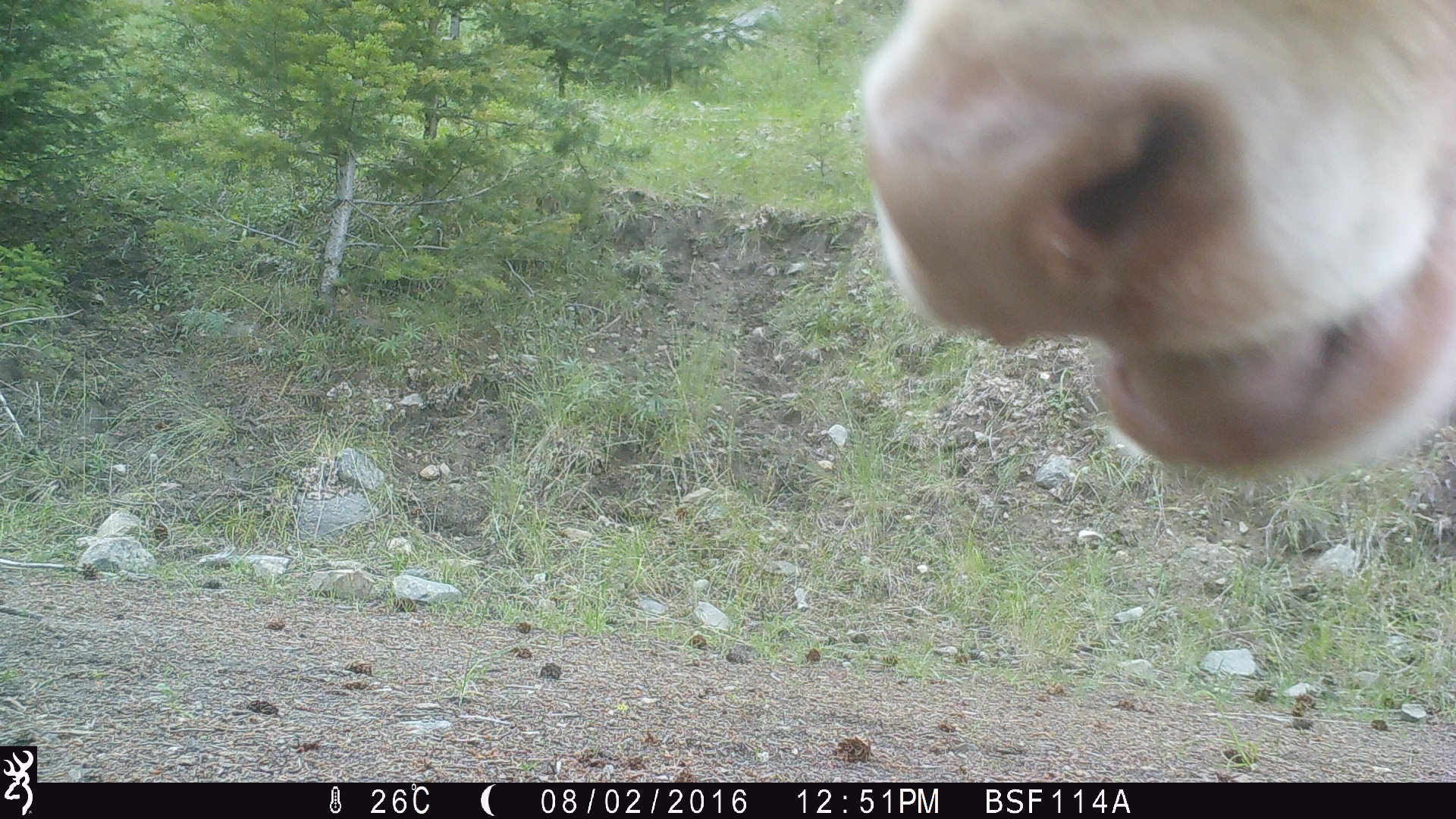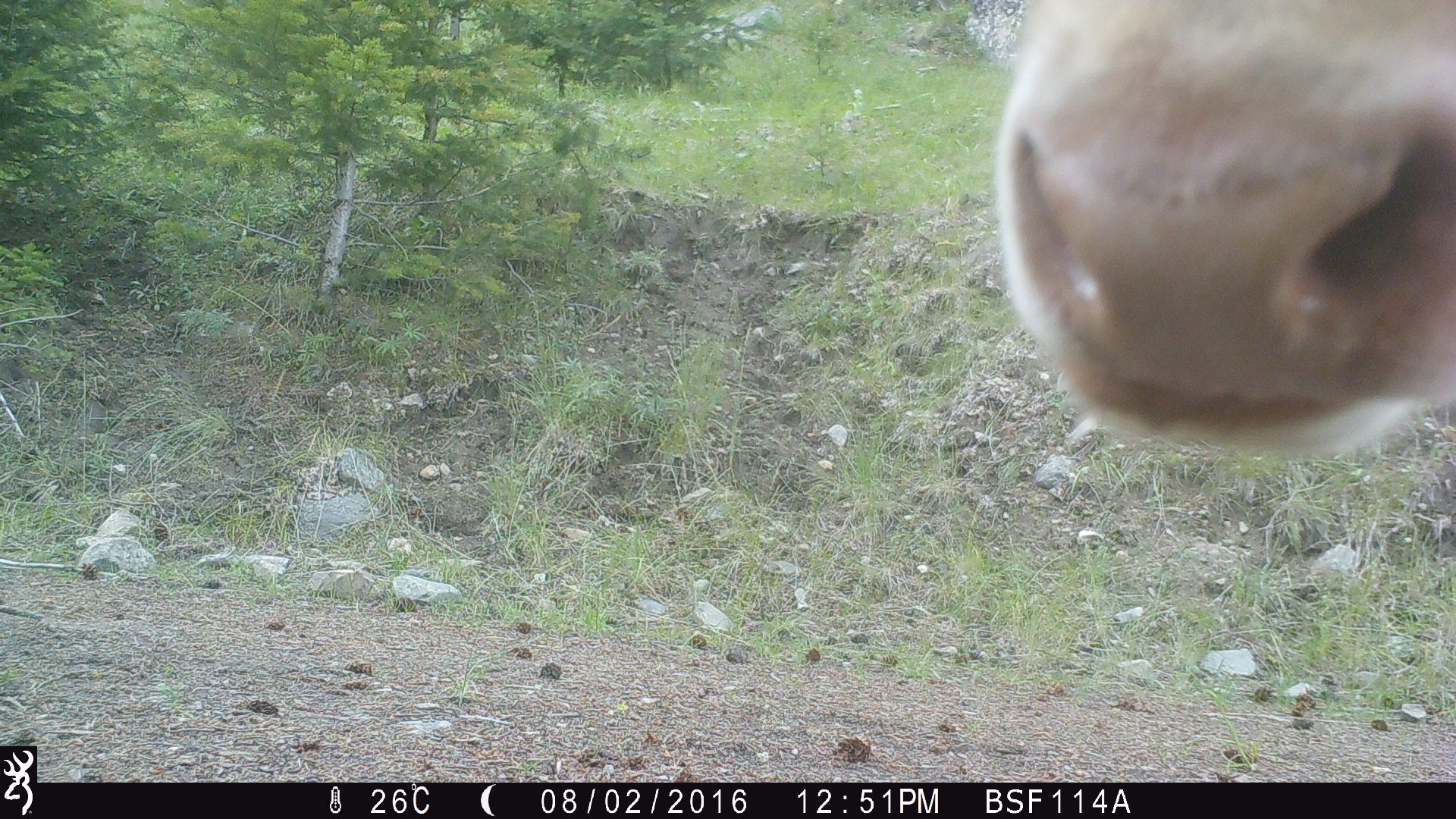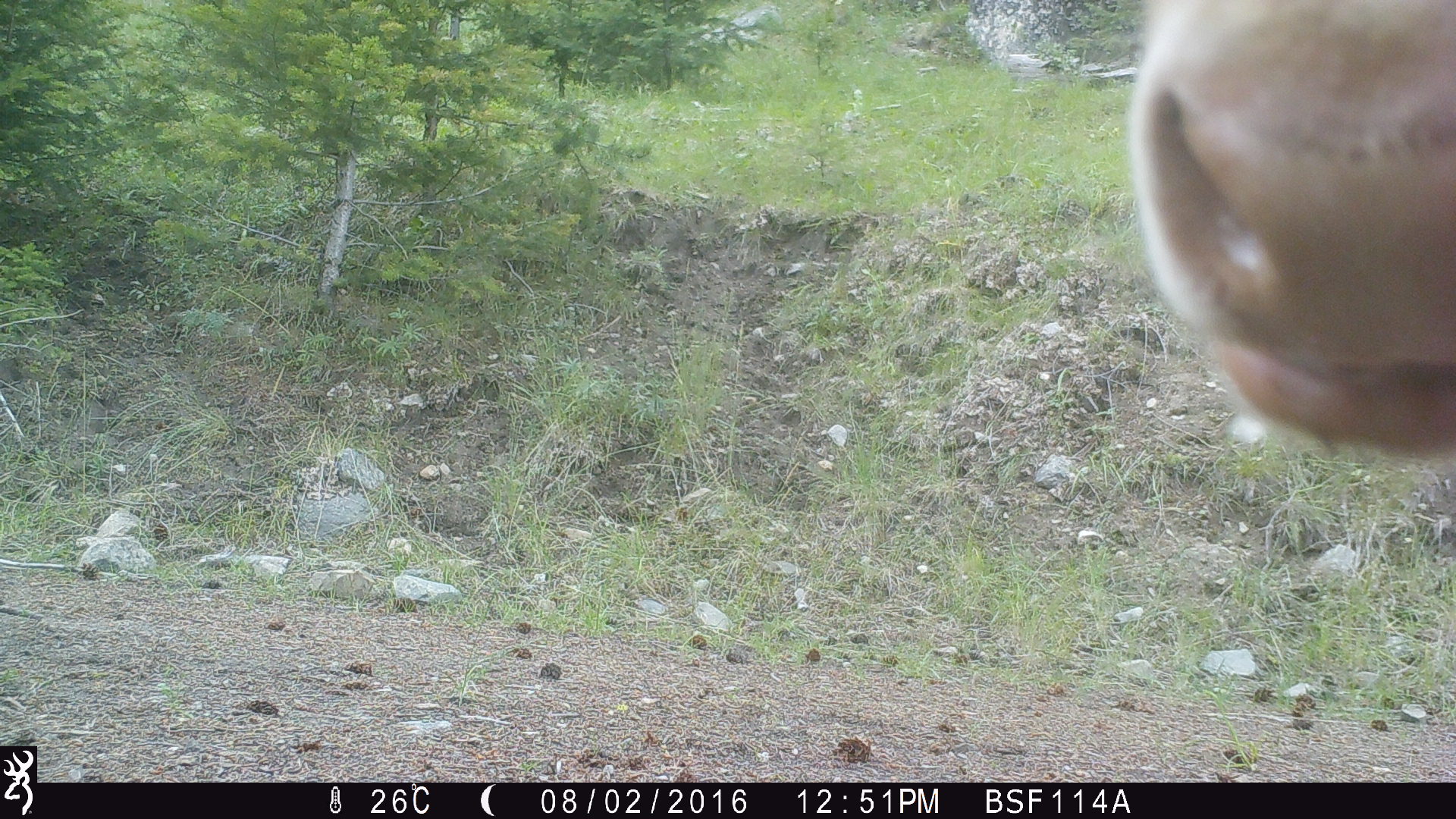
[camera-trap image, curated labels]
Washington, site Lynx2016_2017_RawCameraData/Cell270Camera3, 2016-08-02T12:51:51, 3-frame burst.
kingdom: Animalia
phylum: Chordata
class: Mammalia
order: Artiodactyla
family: Bovidae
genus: Bos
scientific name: Bos taurus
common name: domestic cattle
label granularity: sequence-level